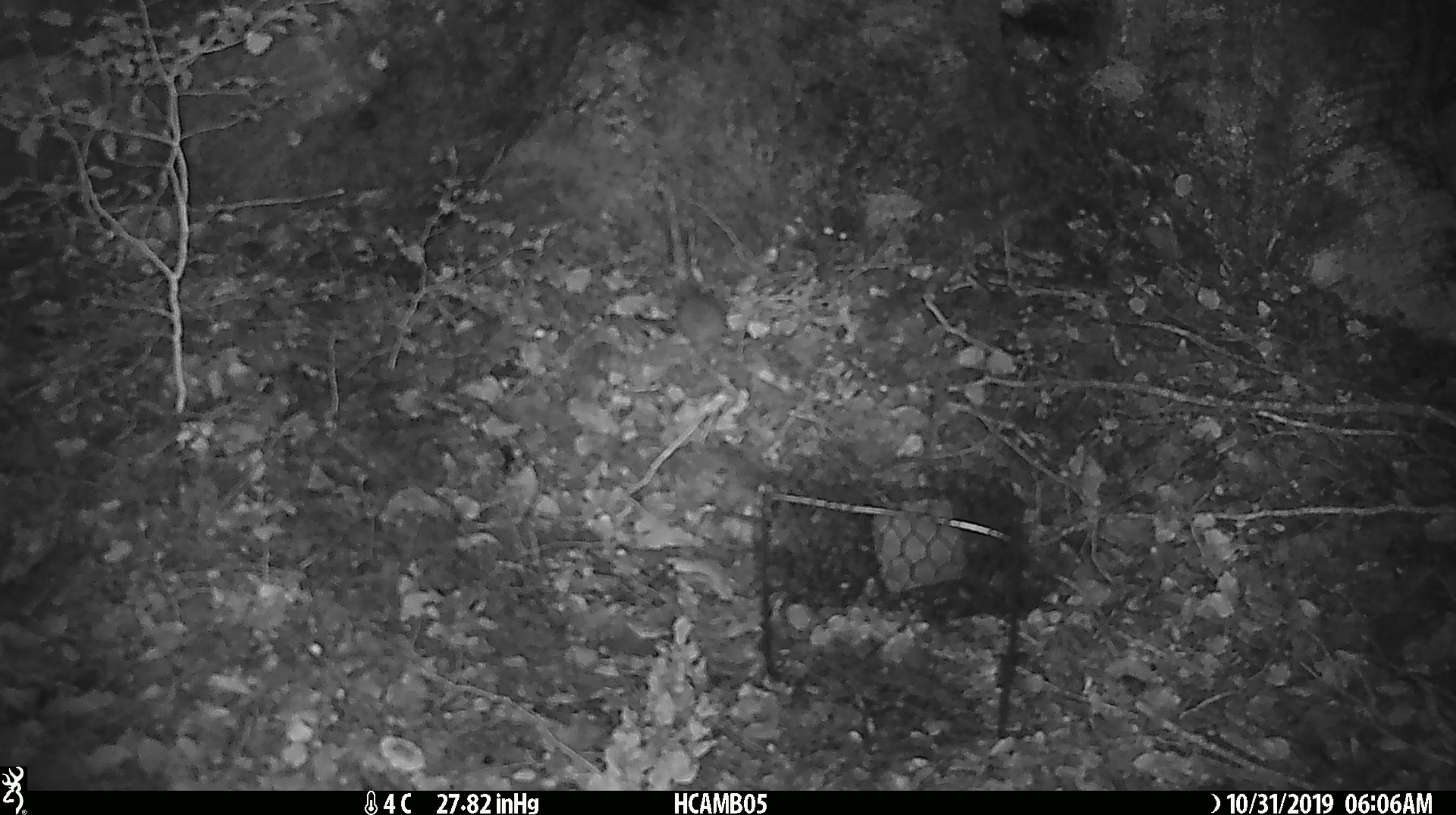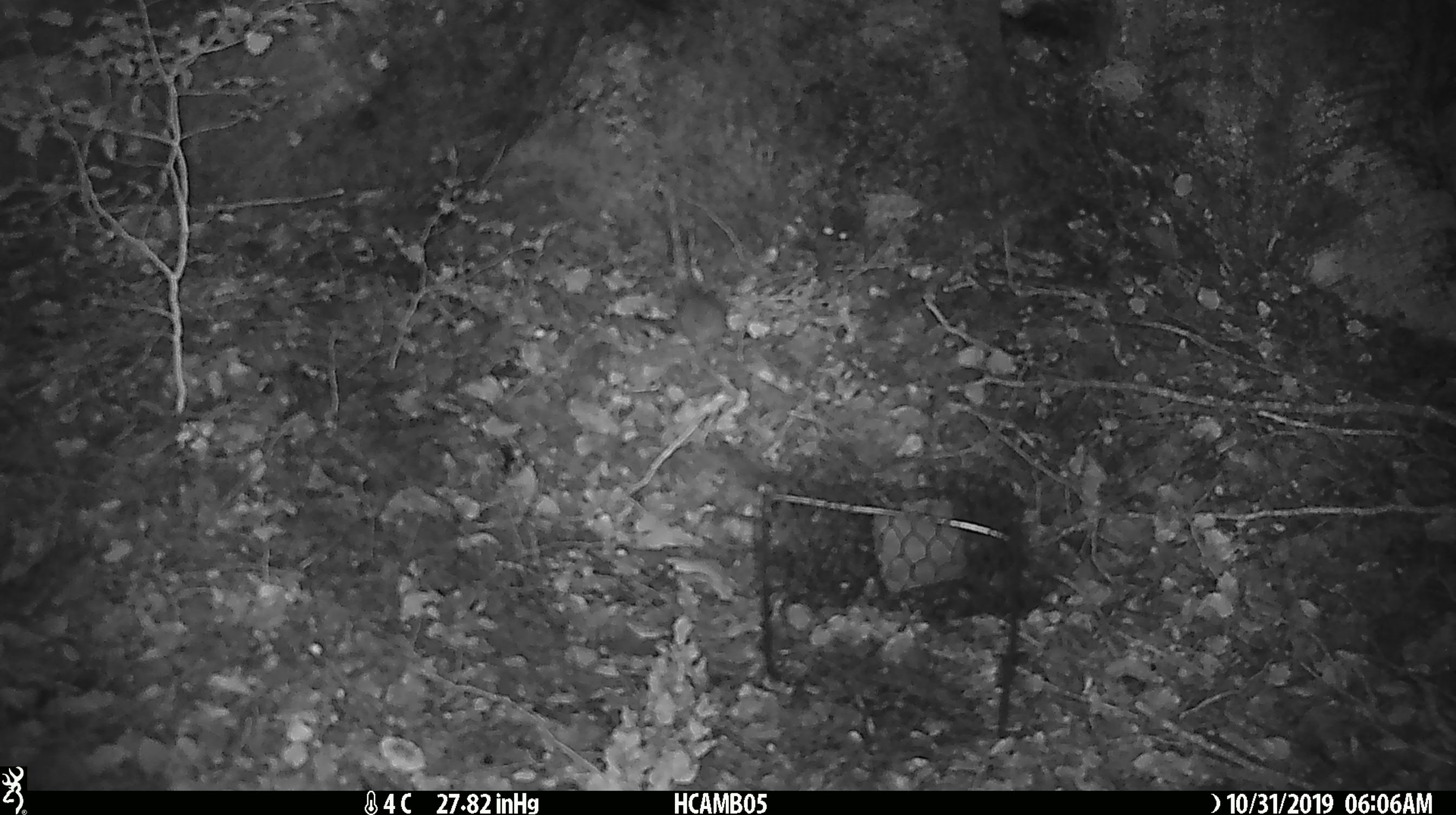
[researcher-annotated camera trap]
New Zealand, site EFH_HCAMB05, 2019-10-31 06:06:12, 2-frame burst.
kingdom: Animalia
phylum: Chordata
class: Mammalia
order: Rodentia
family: Muridae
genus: Mus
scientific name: Mus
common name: mouse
Mouse (Mus).